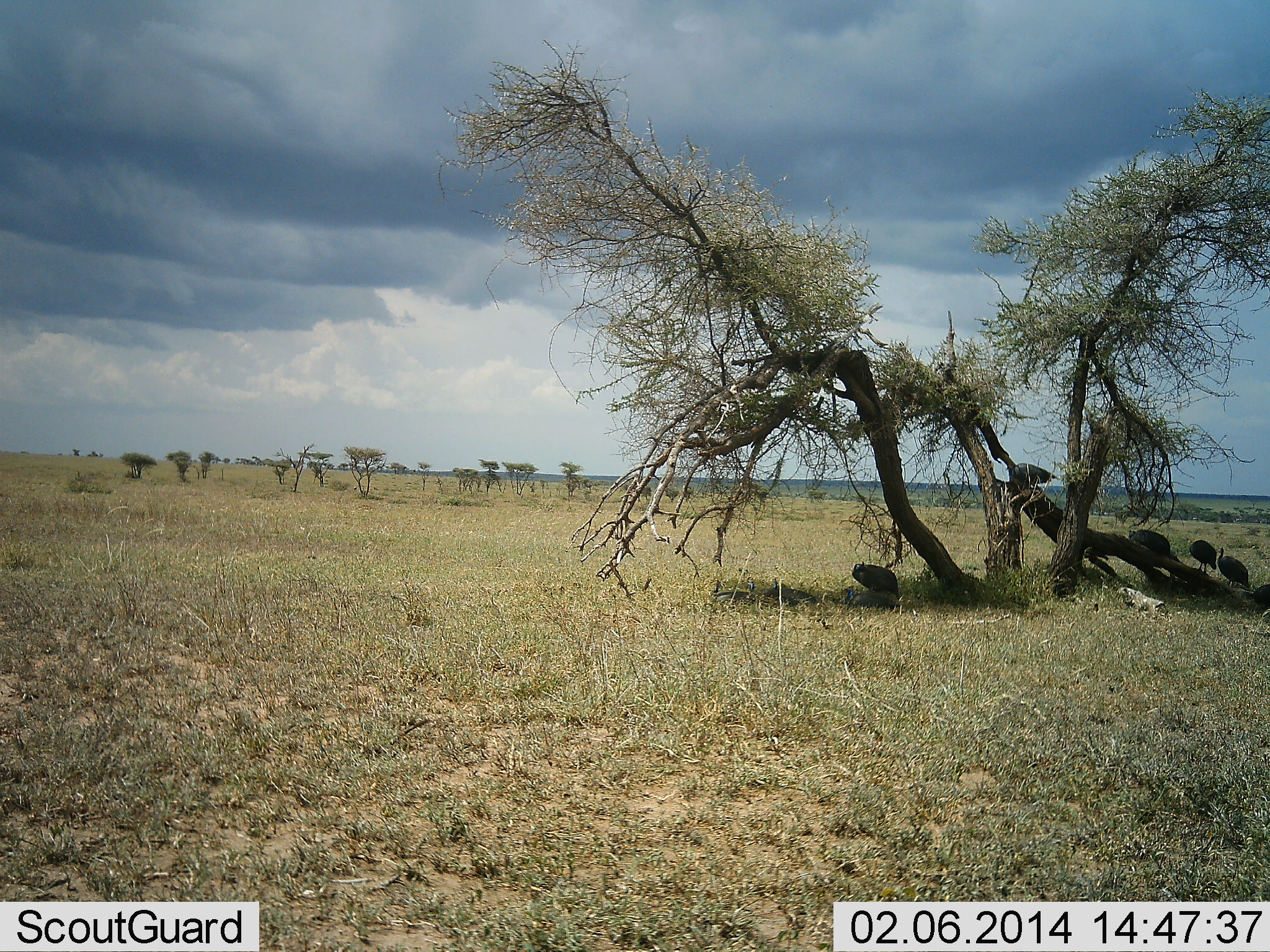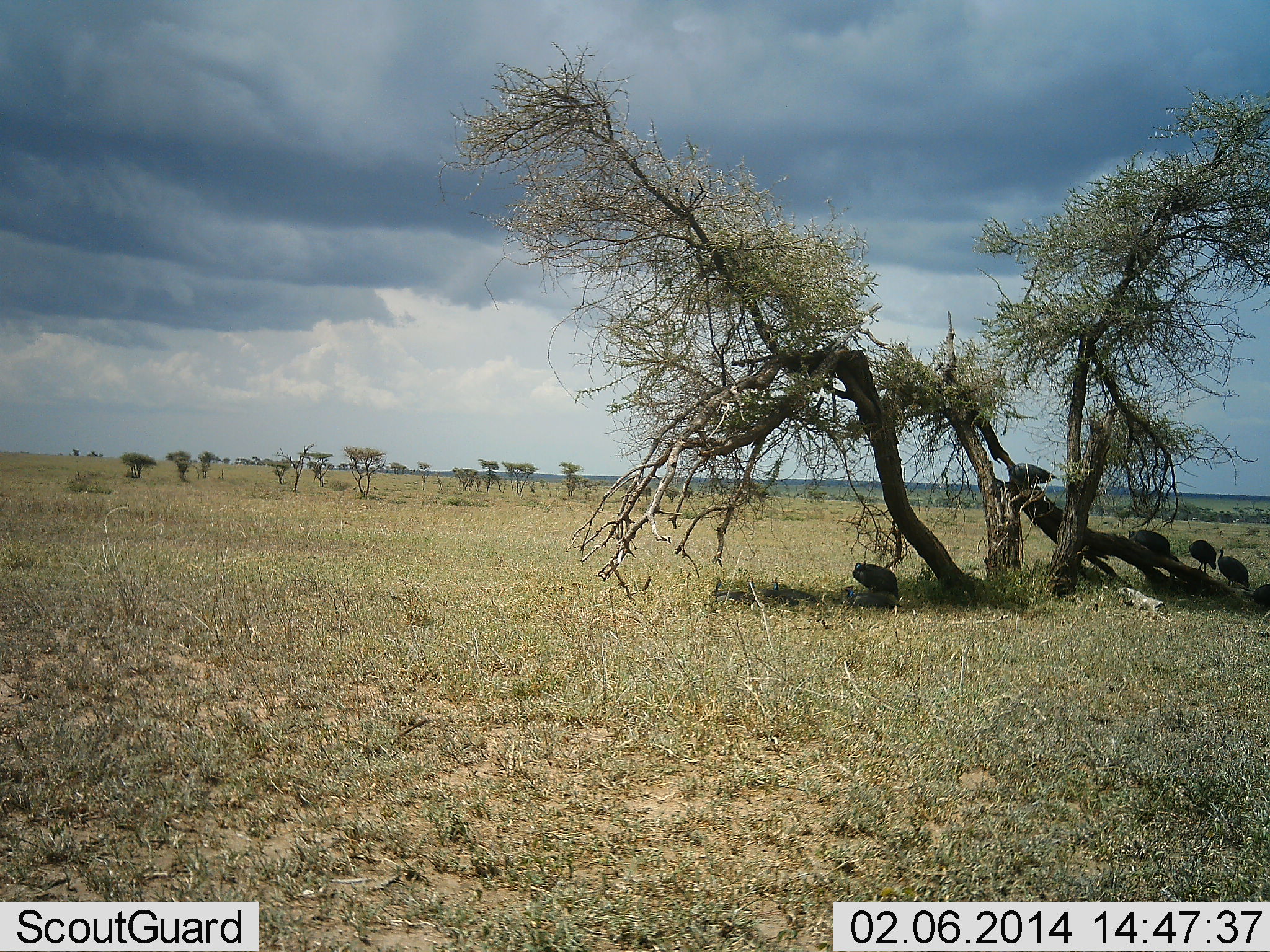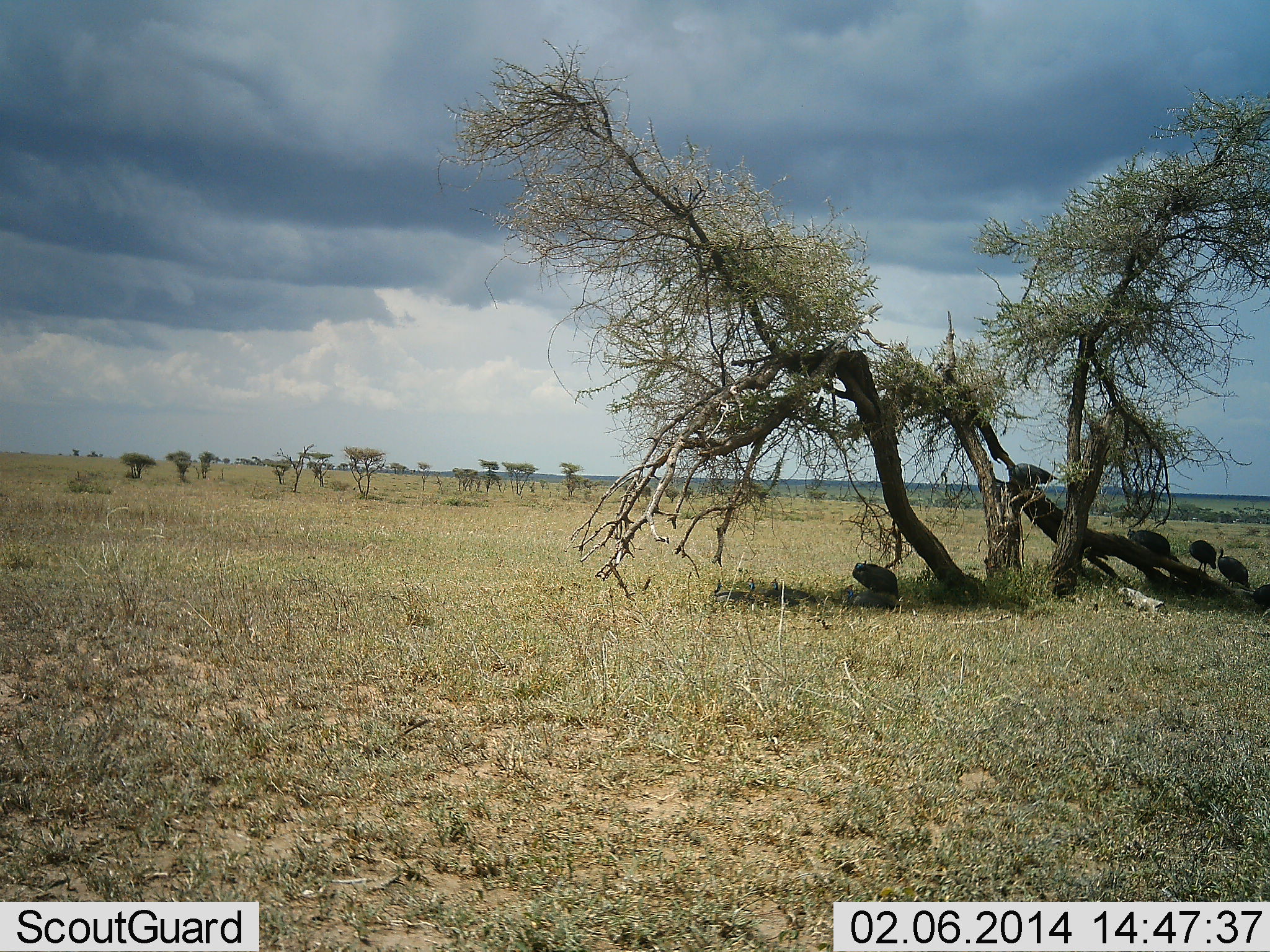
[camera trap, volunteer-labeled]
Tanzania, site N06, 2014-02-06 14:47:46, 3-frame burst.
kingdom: Animalia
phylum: Chordata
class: Aves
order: Galliformes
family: Numididae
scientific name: Numididae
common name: guinea fowl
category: guineafowl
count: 5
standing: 60%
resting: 70%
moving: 0%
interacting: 0%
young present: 0%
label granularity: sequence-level